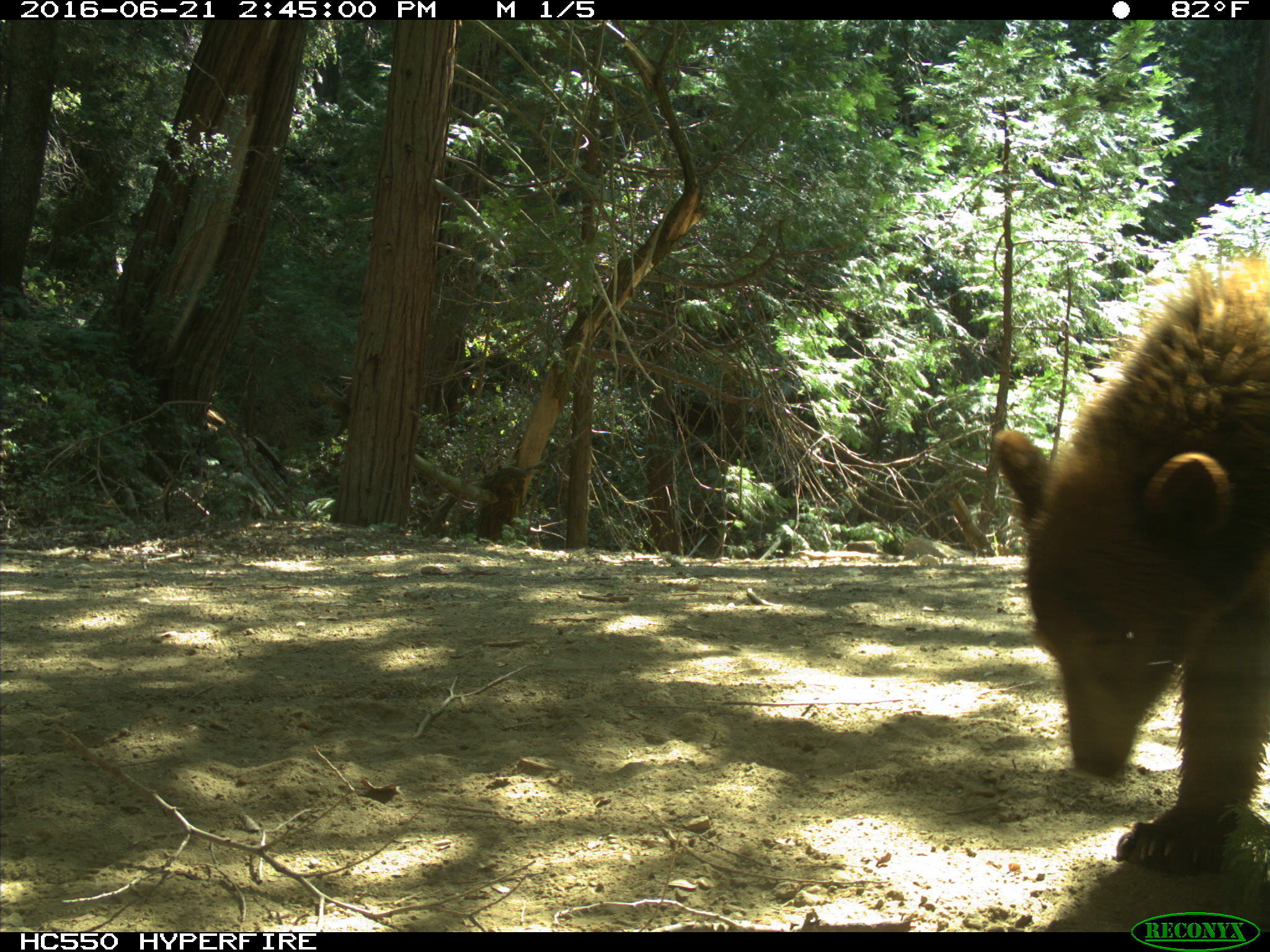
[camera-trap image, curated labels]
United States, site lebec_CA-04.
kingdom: Animalia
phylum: Chordata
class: Mammalia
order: Carnivora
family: Ursidae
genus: Ursus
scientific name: Ursus americanus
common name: american black bear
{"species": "Ursus americanus (american black bear)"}